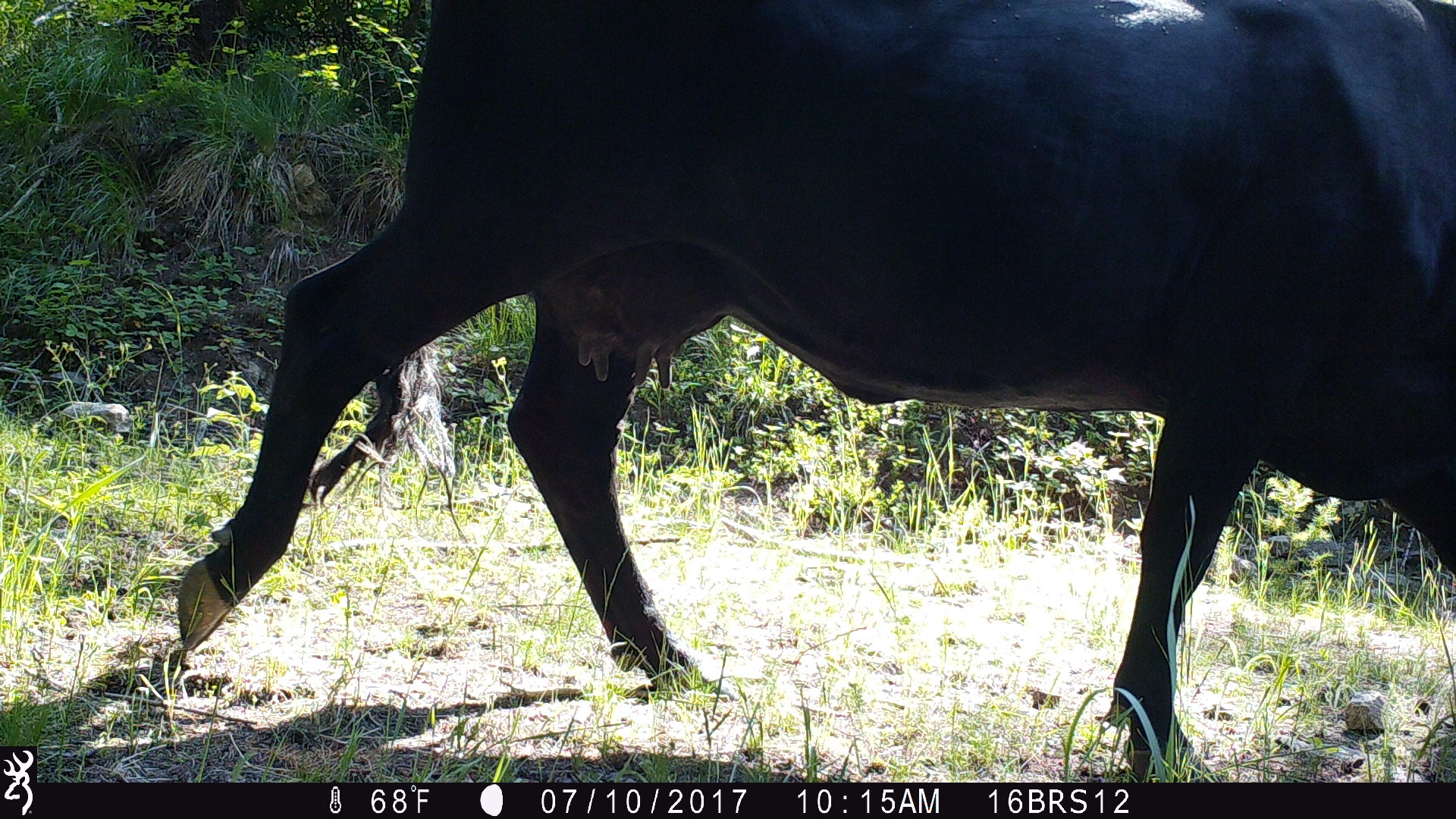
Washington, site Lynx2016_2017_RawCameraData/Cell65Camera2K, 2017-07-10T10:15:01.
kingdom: Animalia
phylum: Chordata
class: Mammalia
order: Artiodactyla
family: Bovidae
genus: Bos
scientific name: Bos taurus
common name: domestic cattle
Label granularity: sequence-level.